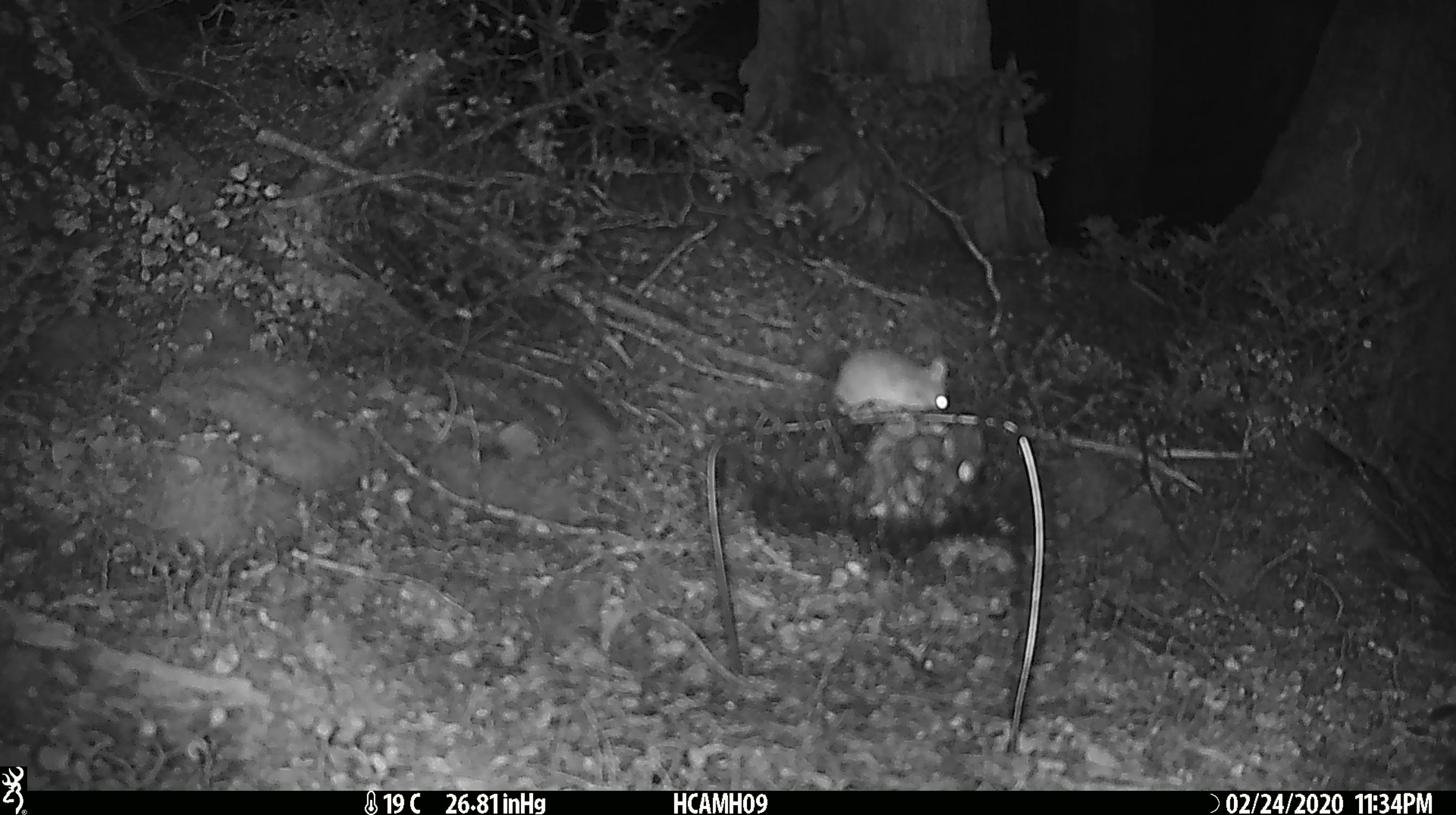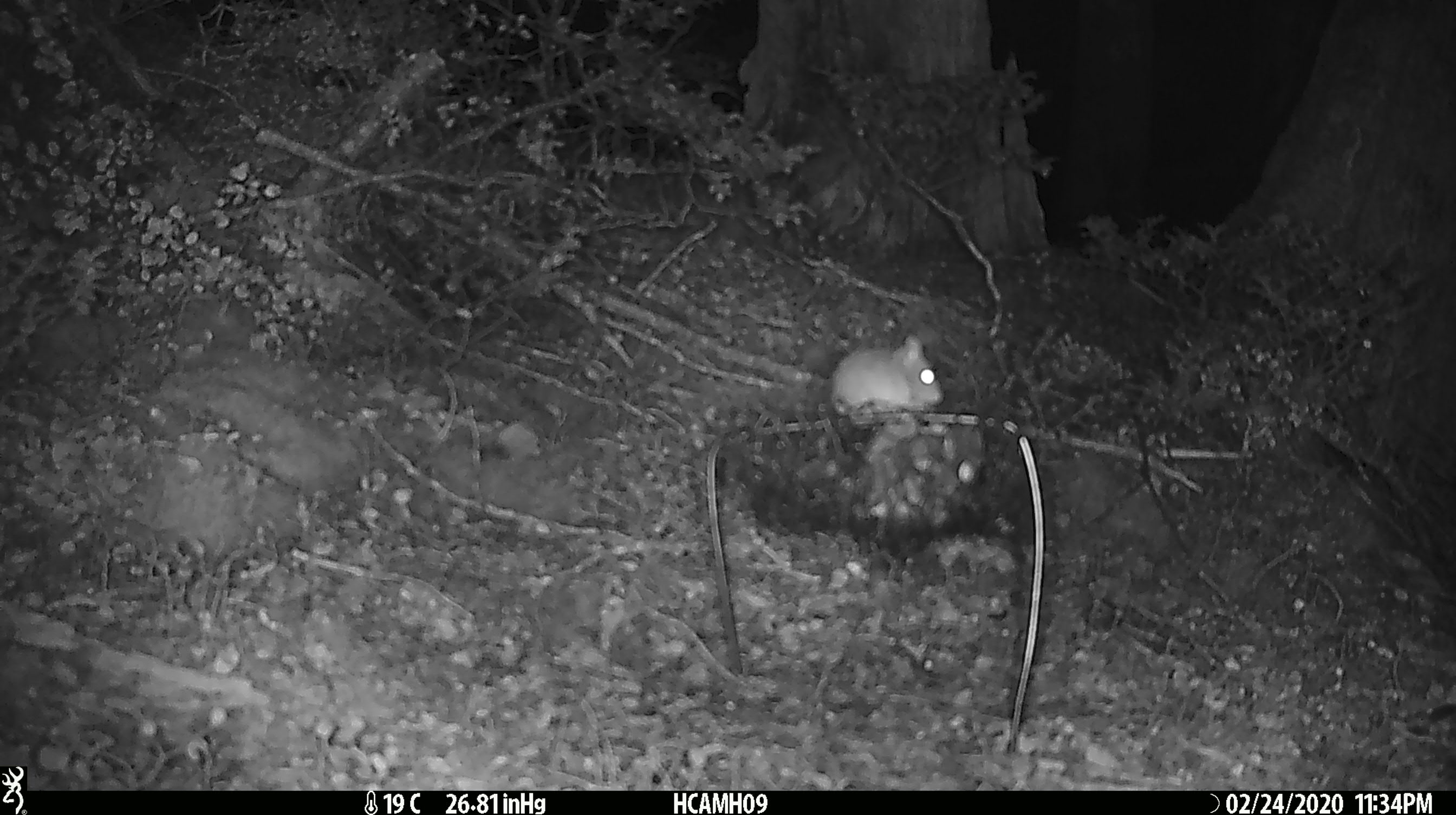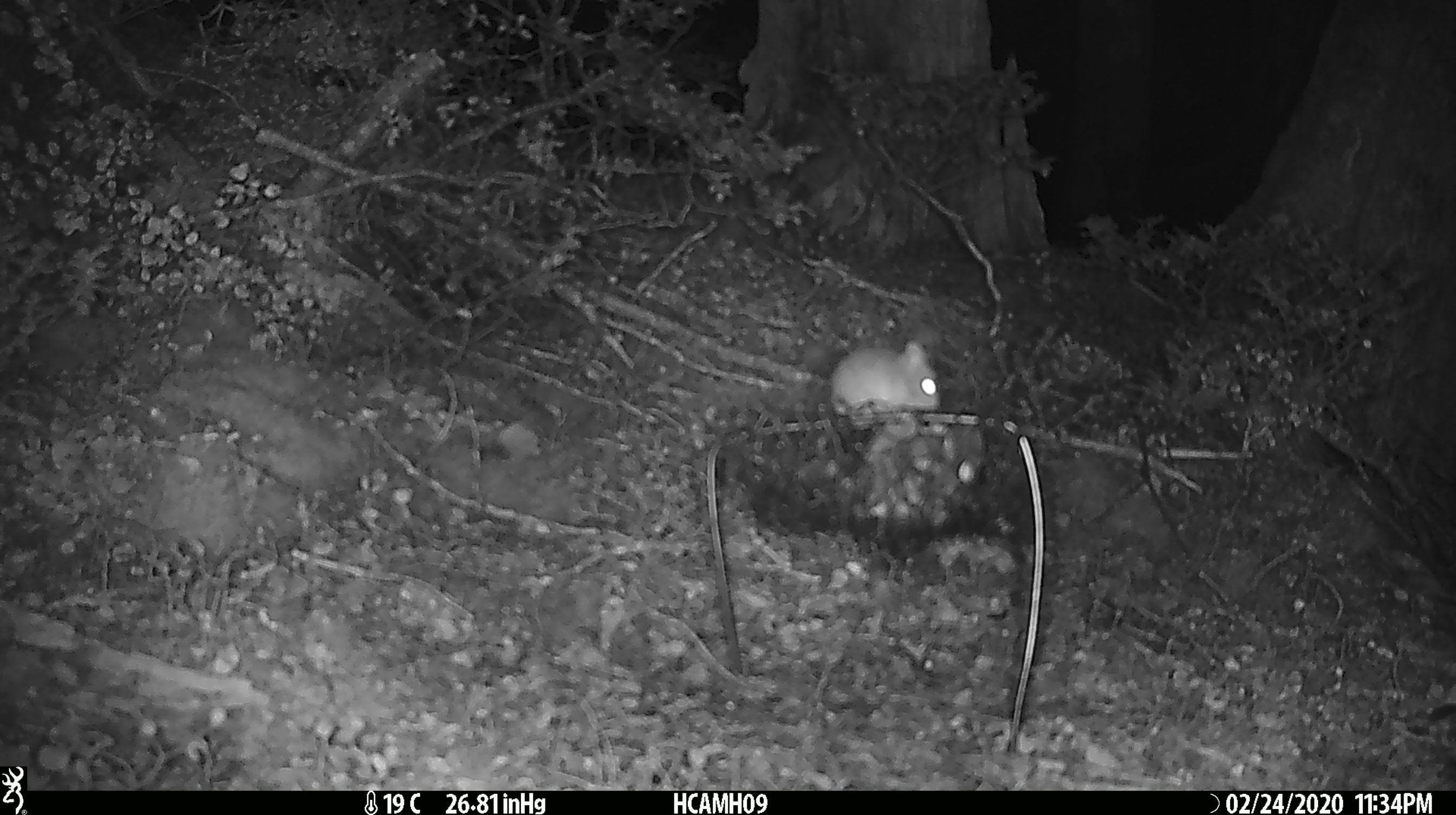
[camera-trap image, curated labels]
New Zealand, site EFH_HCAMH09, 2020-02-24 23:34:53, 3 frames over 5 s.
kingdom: Animalia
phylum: Chordata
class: Mammalia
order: Rodentia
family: Muridae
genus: Mus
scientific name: Mus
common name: mouse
Mouse (Mus).